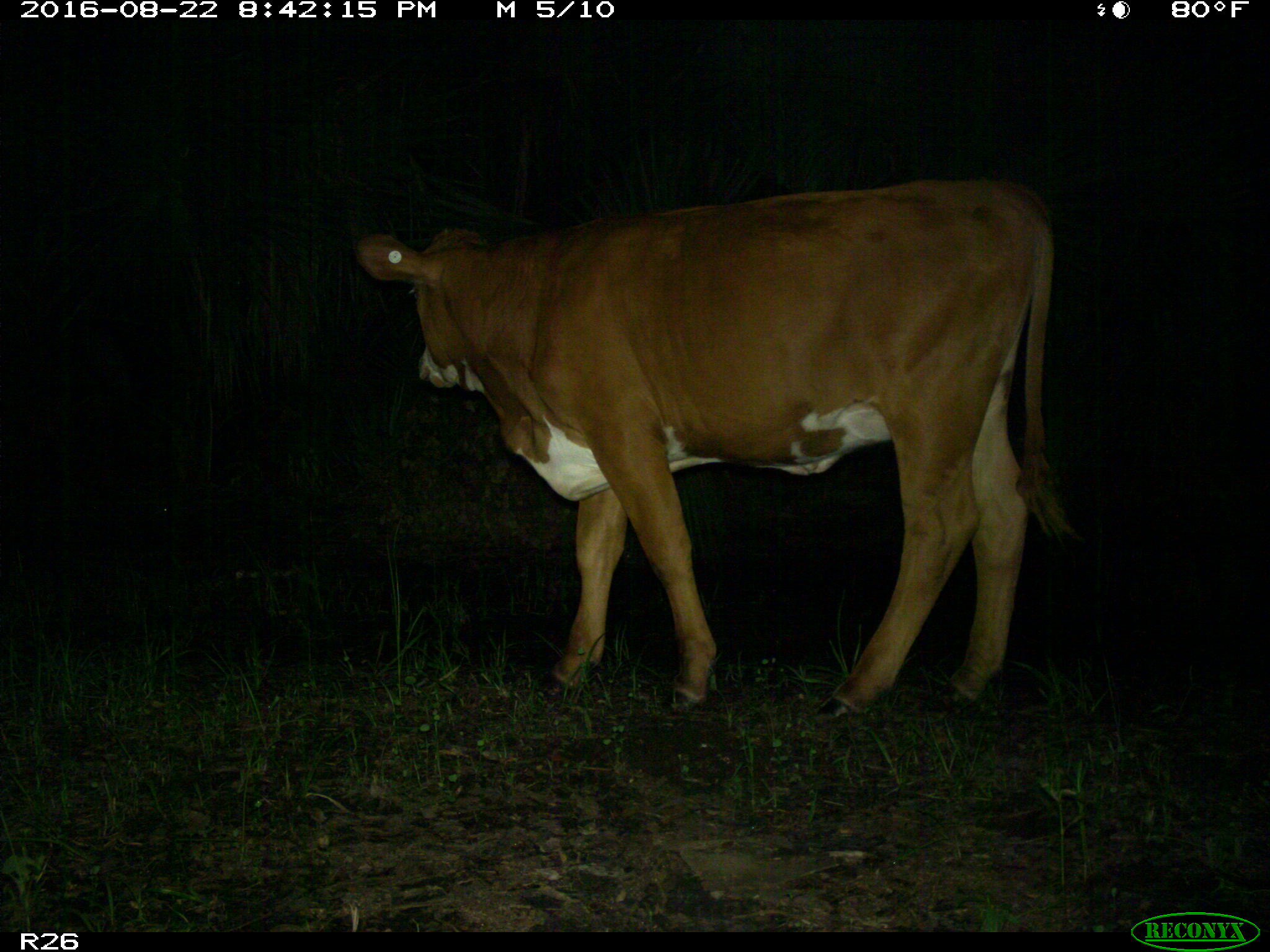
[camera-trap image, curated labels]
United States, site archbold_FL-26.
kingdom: Animalia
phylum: Chordata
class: Mammalia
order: Artiodactyla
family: Bovidae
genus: Bos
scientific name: Bos taurus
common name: domestic cow